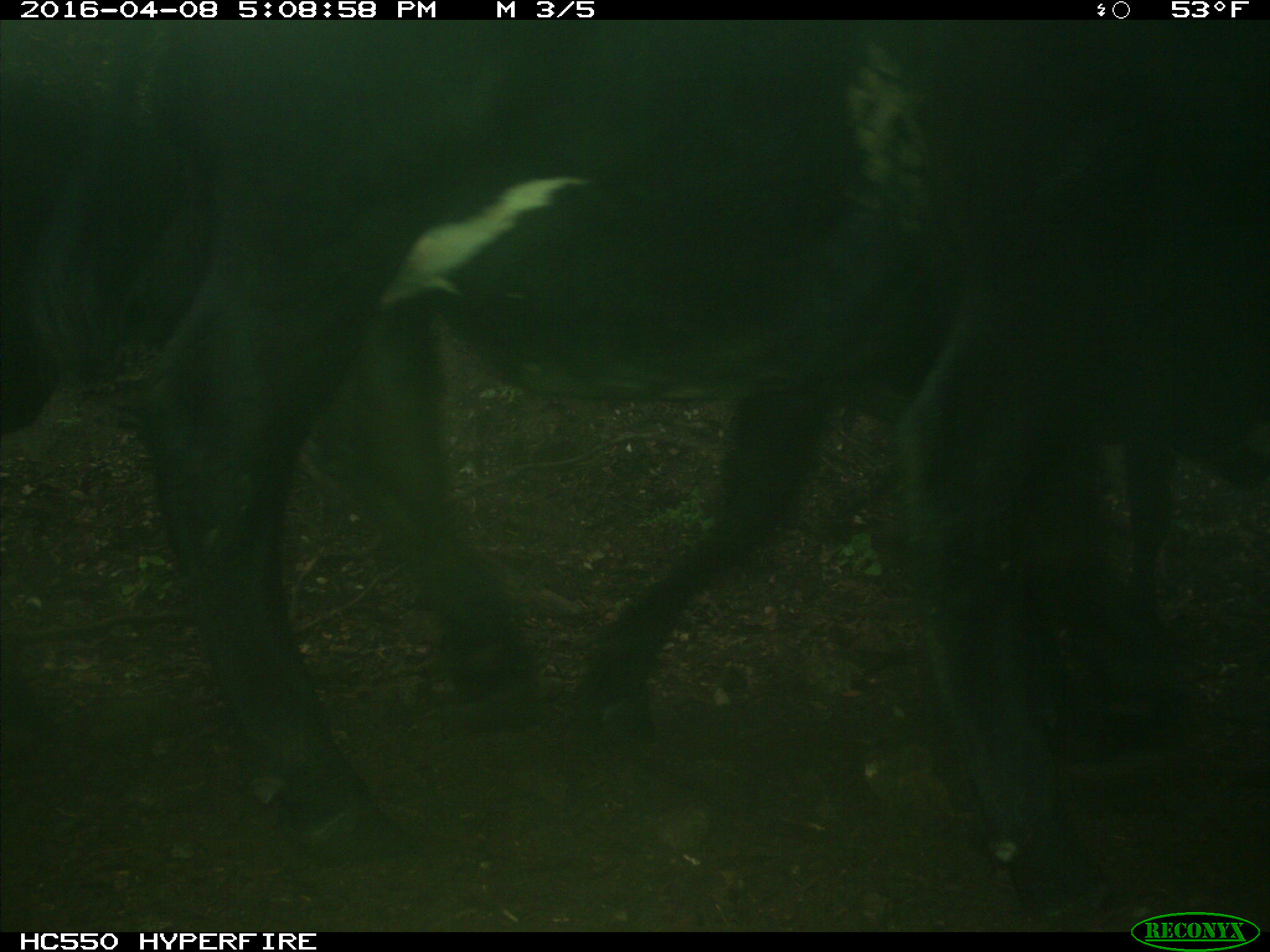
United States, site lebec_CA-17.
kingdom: Animalia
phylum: Chordata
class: Mammalia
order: Artiodactyla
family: Bovidae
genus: Bos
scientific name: Bos taurus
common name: domestic cow